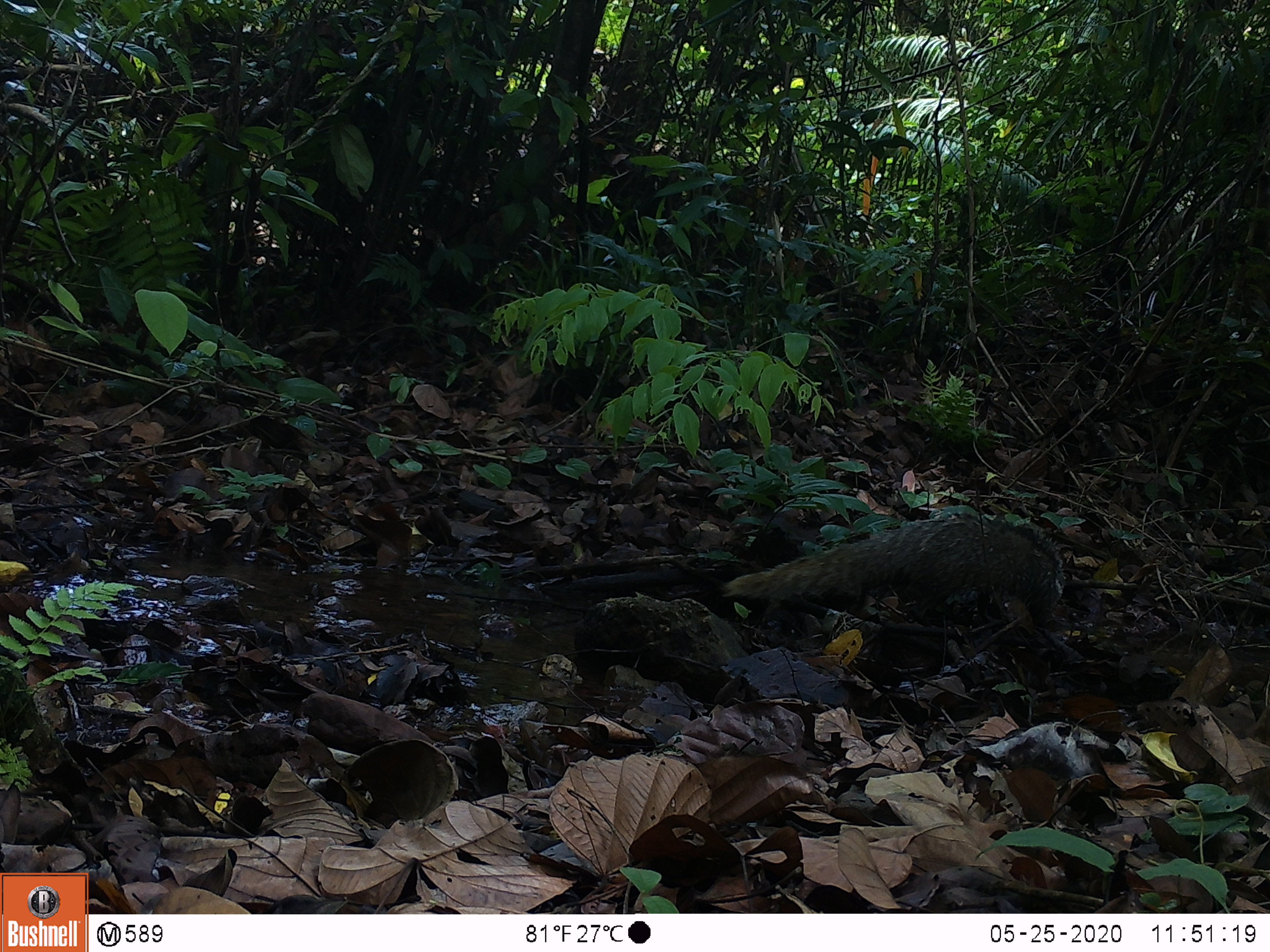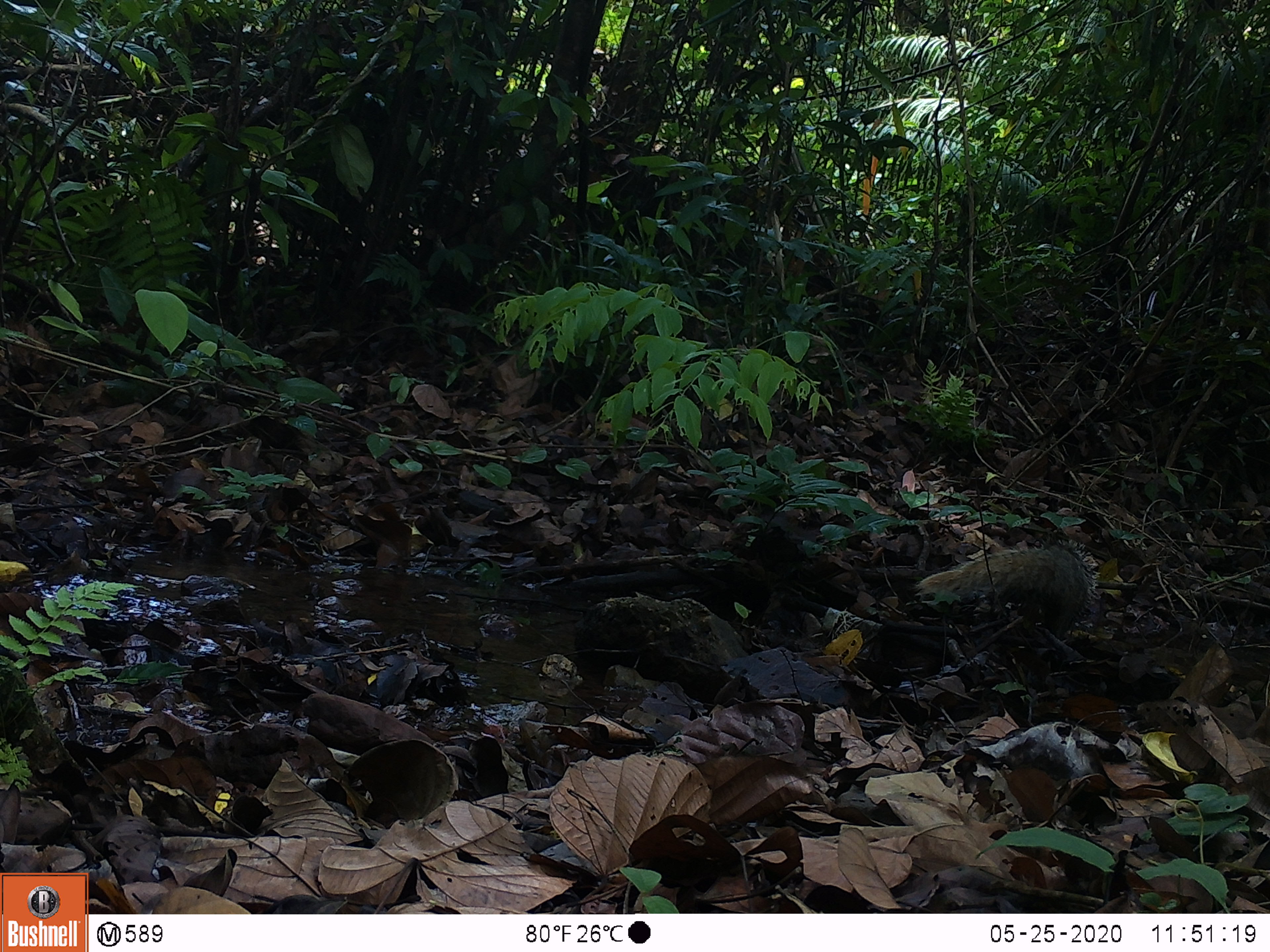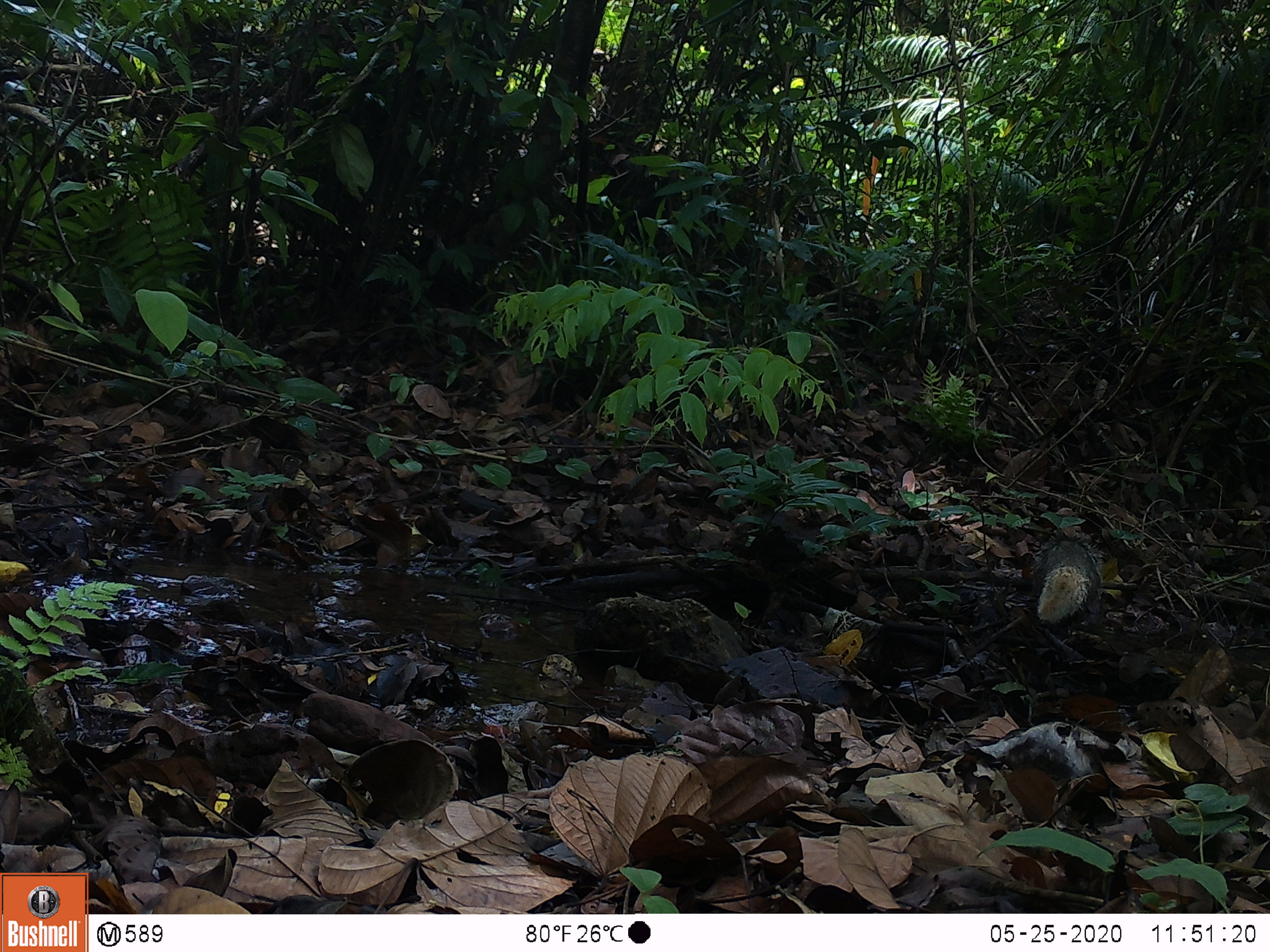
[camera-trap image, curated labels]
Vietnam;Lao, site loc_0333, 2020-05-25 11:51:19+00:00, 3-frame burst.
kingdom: Animalia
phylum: Chordata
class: Mammalia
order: Carnivora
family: Herpestidae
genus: Urva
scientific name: Urva urva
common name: crab-eating mongoose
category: crab eating mongoose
Crab eating mongoose (crab-eating mongoose) (Urva urva). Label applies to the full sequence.